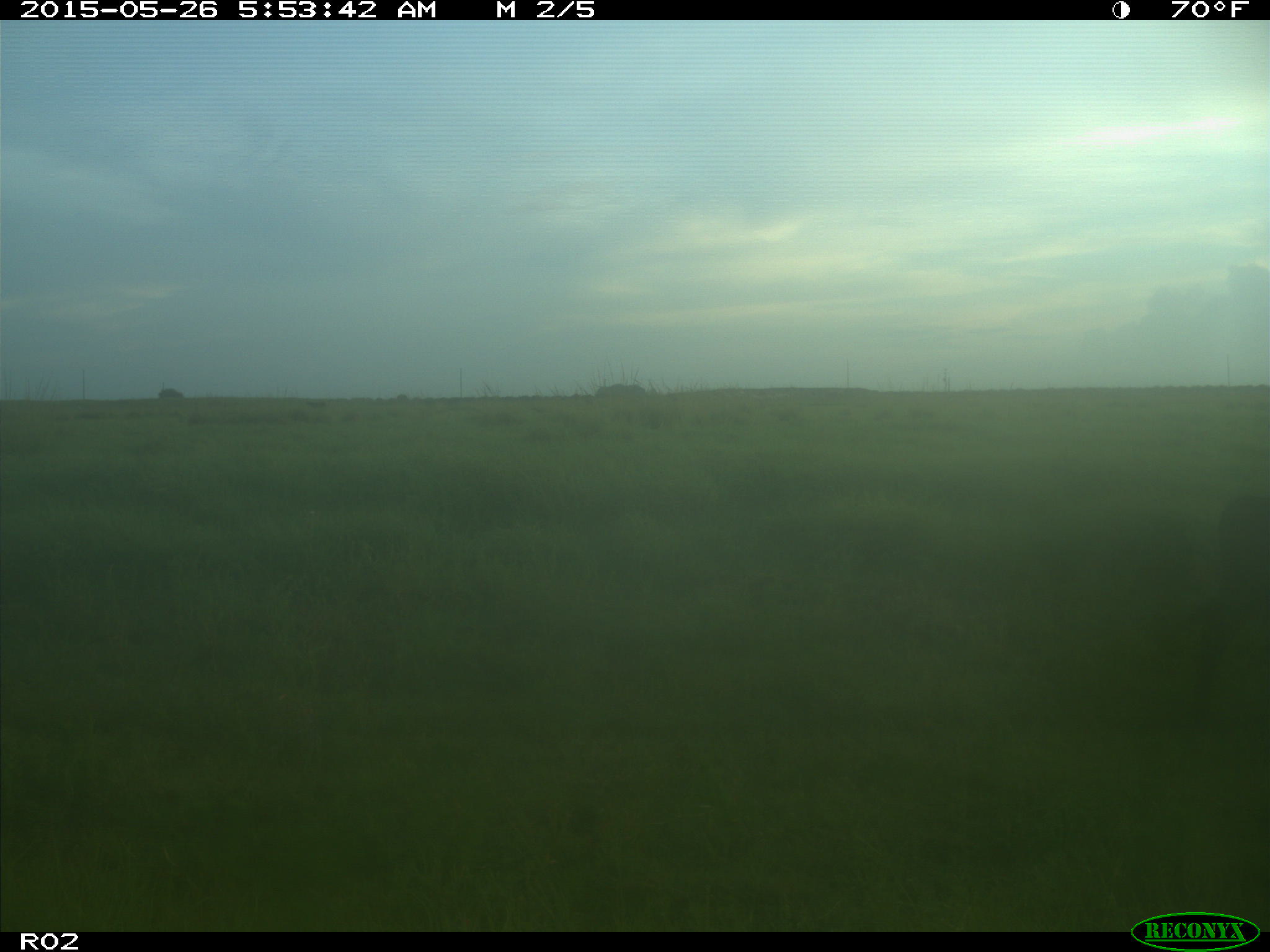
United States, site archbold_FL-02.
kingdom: Animalia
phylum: Chordata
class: Mammalia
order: Artiodactyla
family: Bovidae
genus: Bos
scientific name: Bos taurus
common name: domestic cow